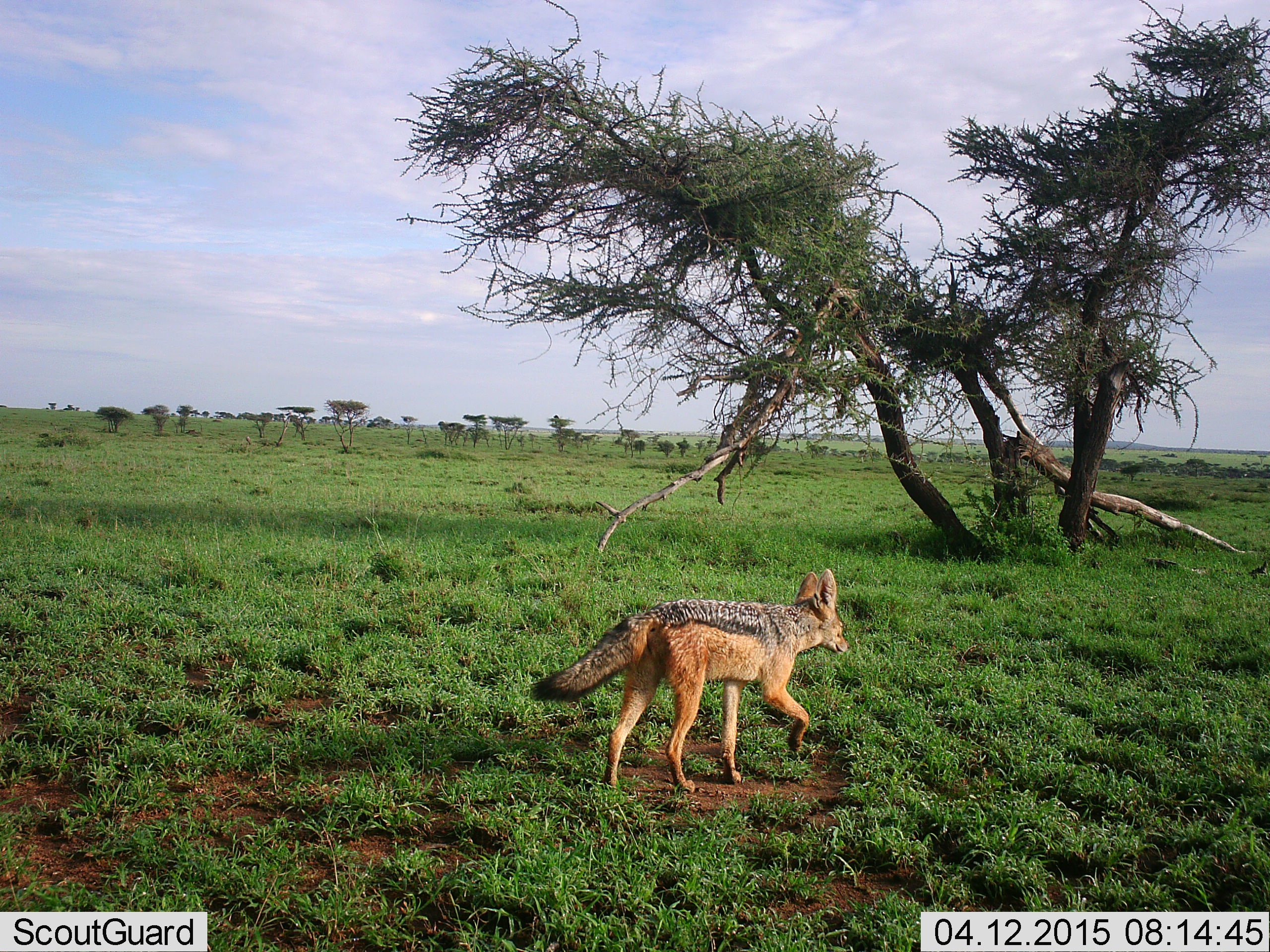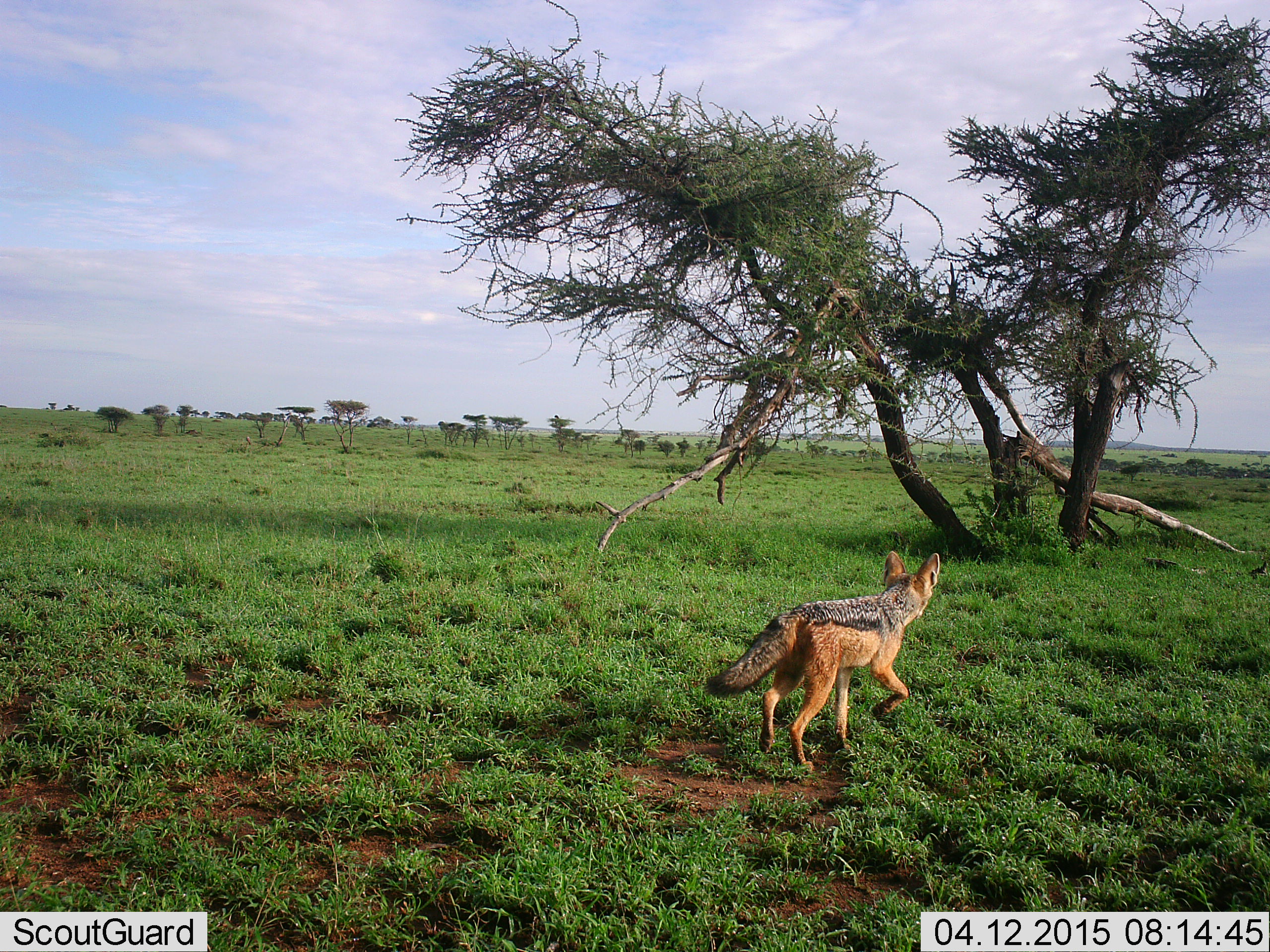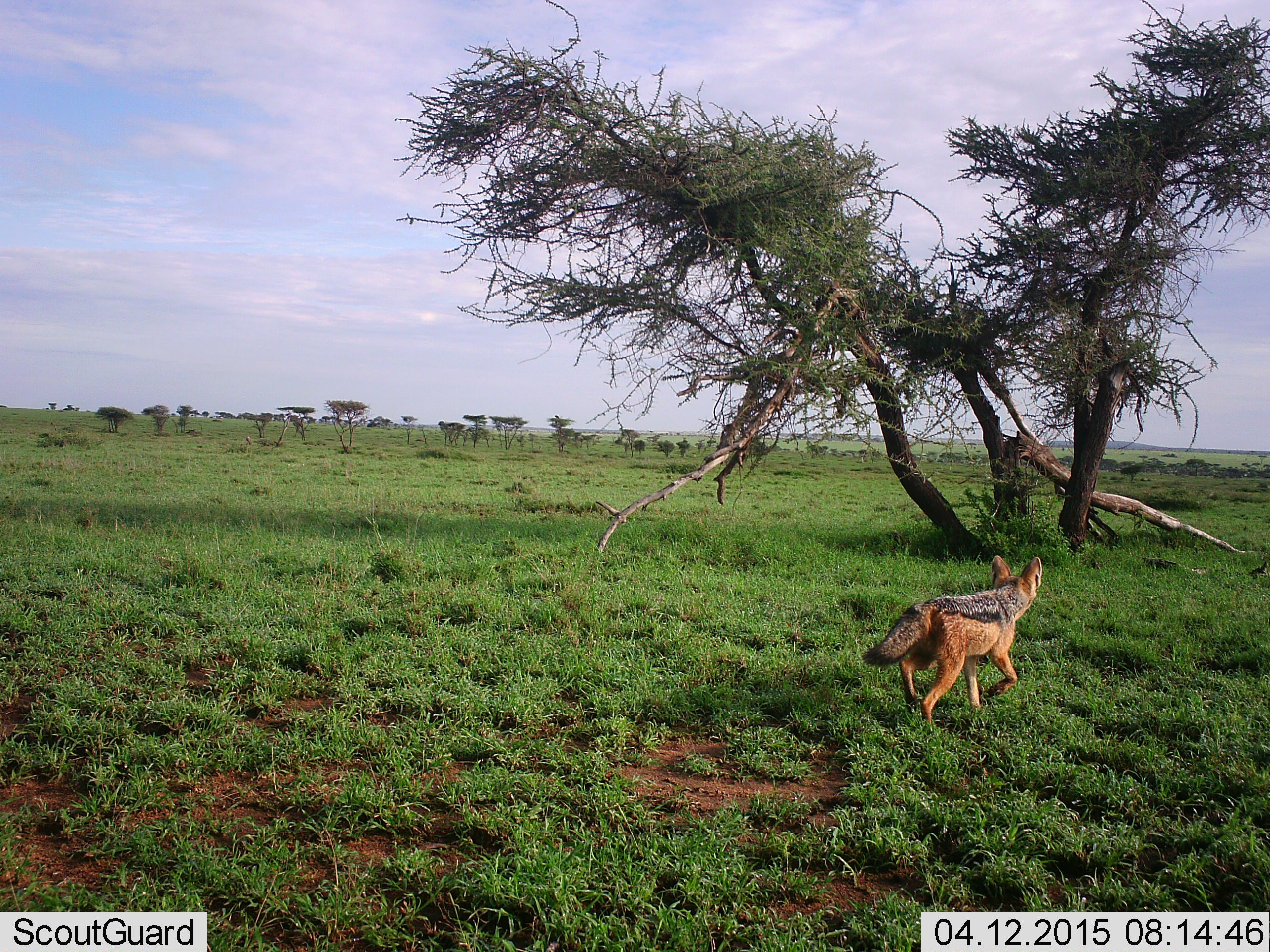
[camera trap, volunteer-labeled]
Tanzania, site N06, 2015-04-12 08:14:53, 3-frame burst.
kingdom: Animalia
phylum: Chordata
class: Mammalia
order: Carnivora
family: Canidae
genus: Lupulella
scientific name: Lupulella mesomelas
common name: black-backed jackal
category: jackal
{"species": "jackal (black-backed jackal) (Lupulella mesomelas)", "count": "1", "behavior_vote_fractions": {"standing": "0%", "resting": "0%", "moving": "100%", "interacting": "0%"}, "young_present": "0%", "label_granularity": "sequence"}